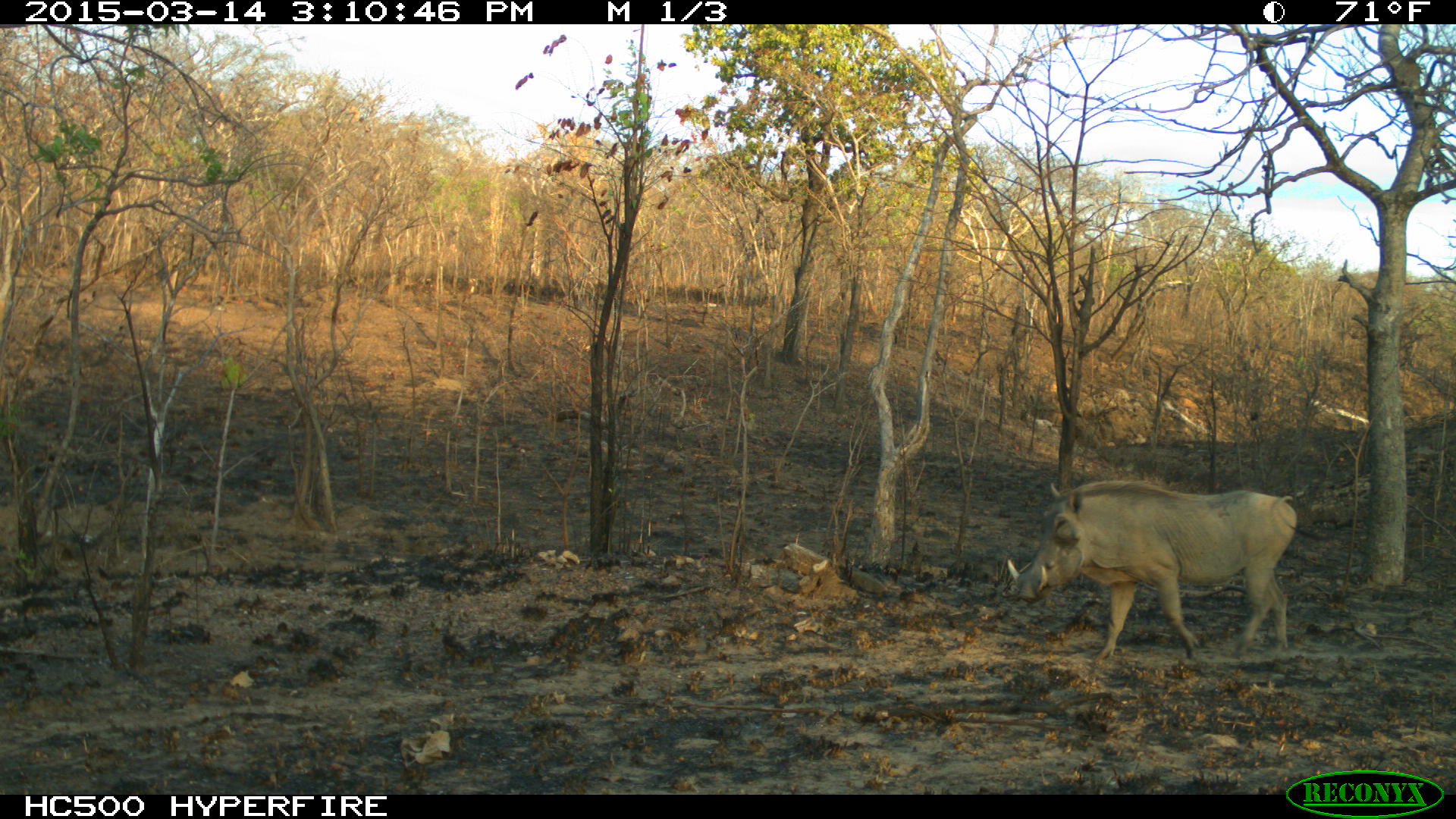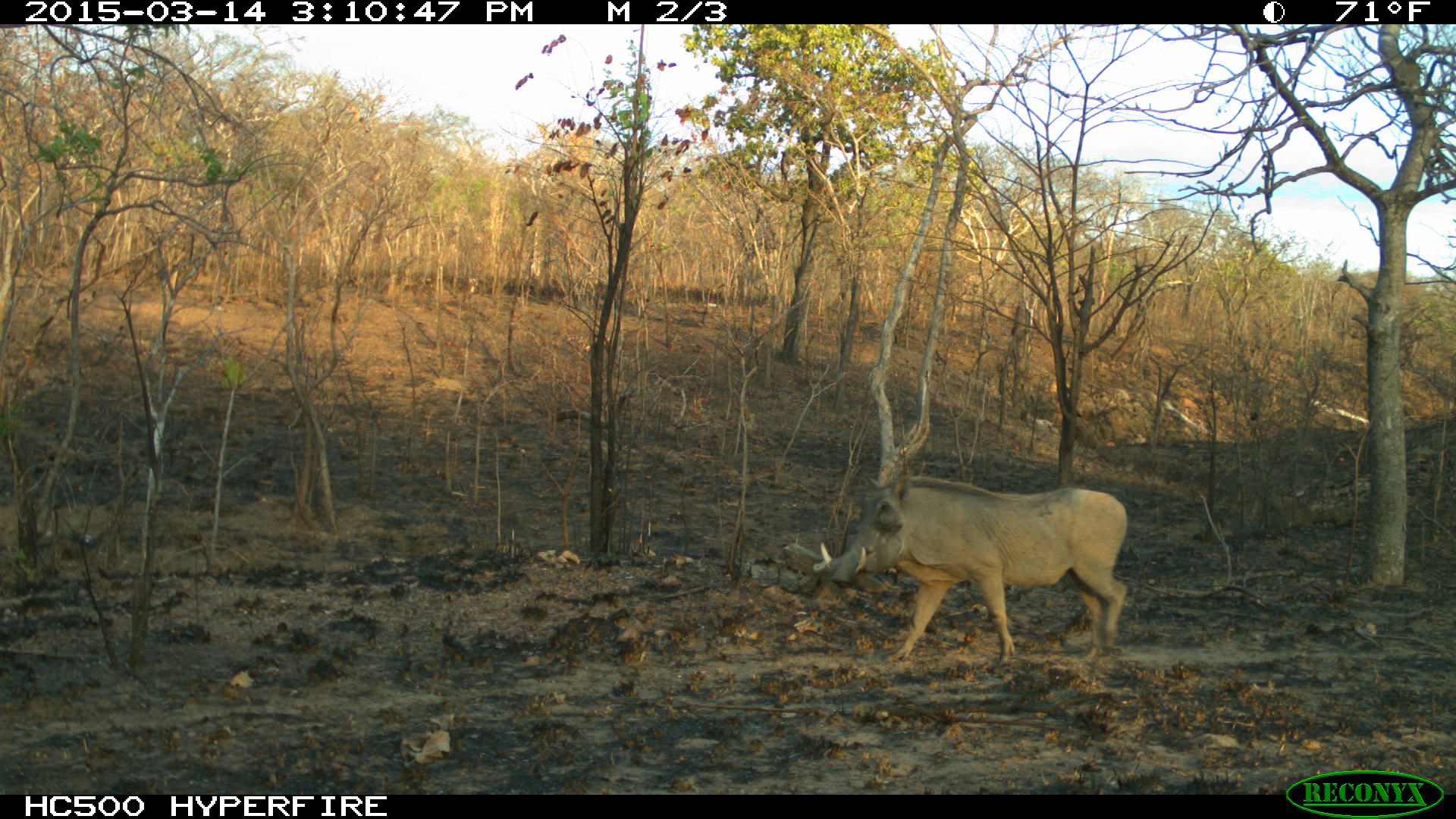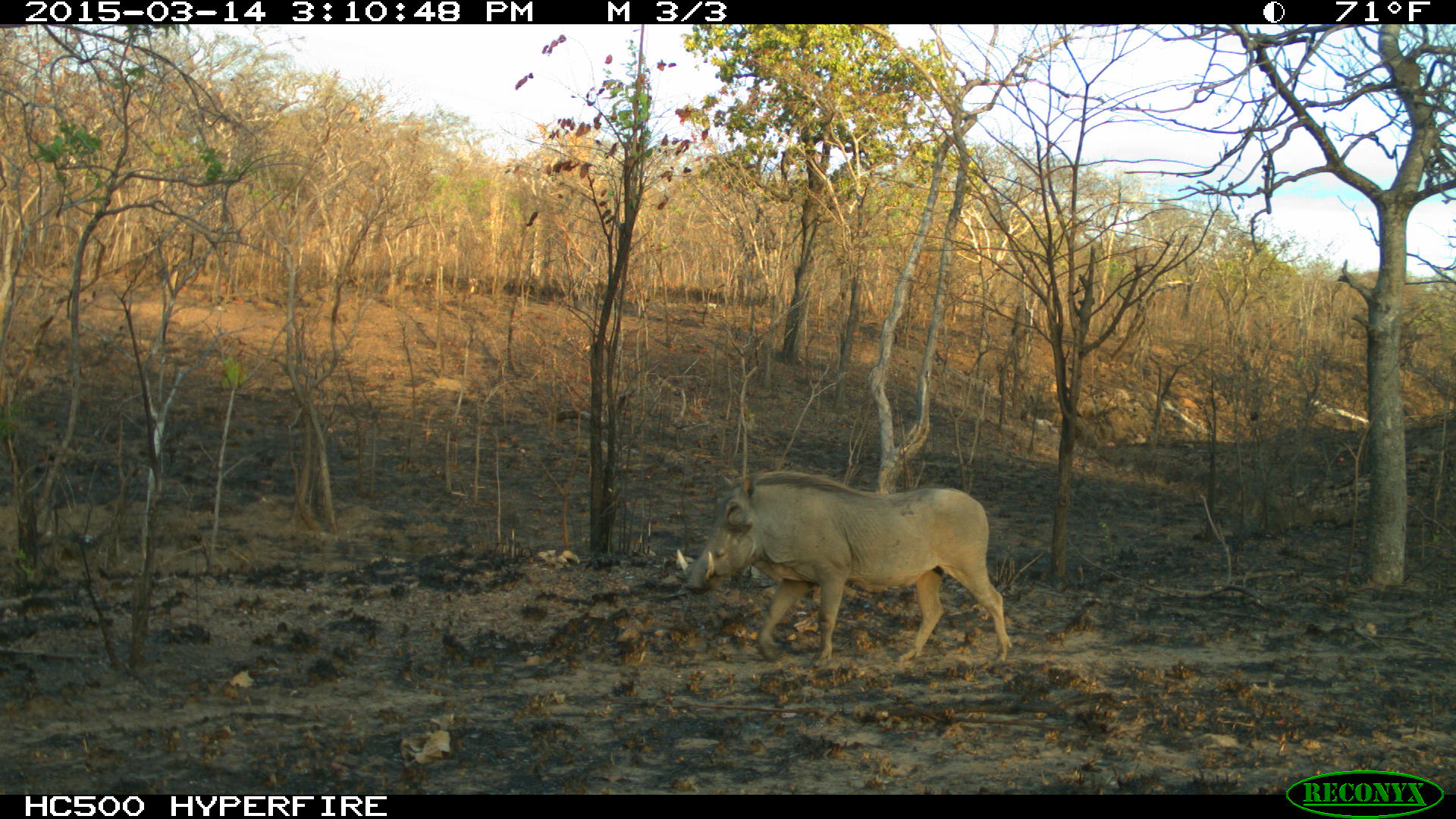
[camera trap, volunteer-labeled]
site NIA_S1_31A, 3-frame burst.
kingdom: Animalia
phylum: Chordata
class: Mammalia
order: Artiodactyla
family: Suidae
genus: Phacochoerus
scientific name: Phacochoerus africanus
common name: warthog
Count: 1.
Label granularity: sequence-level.